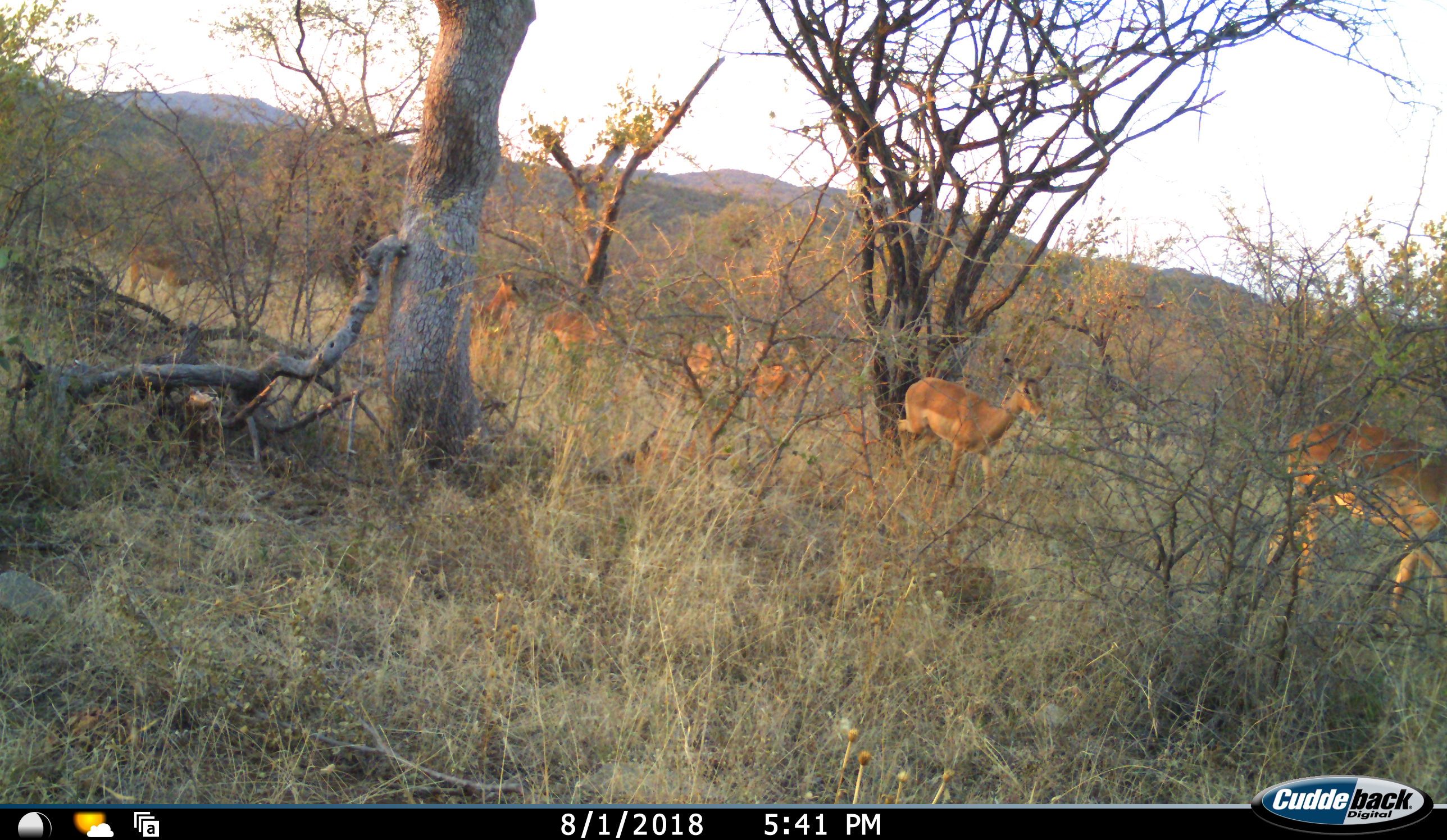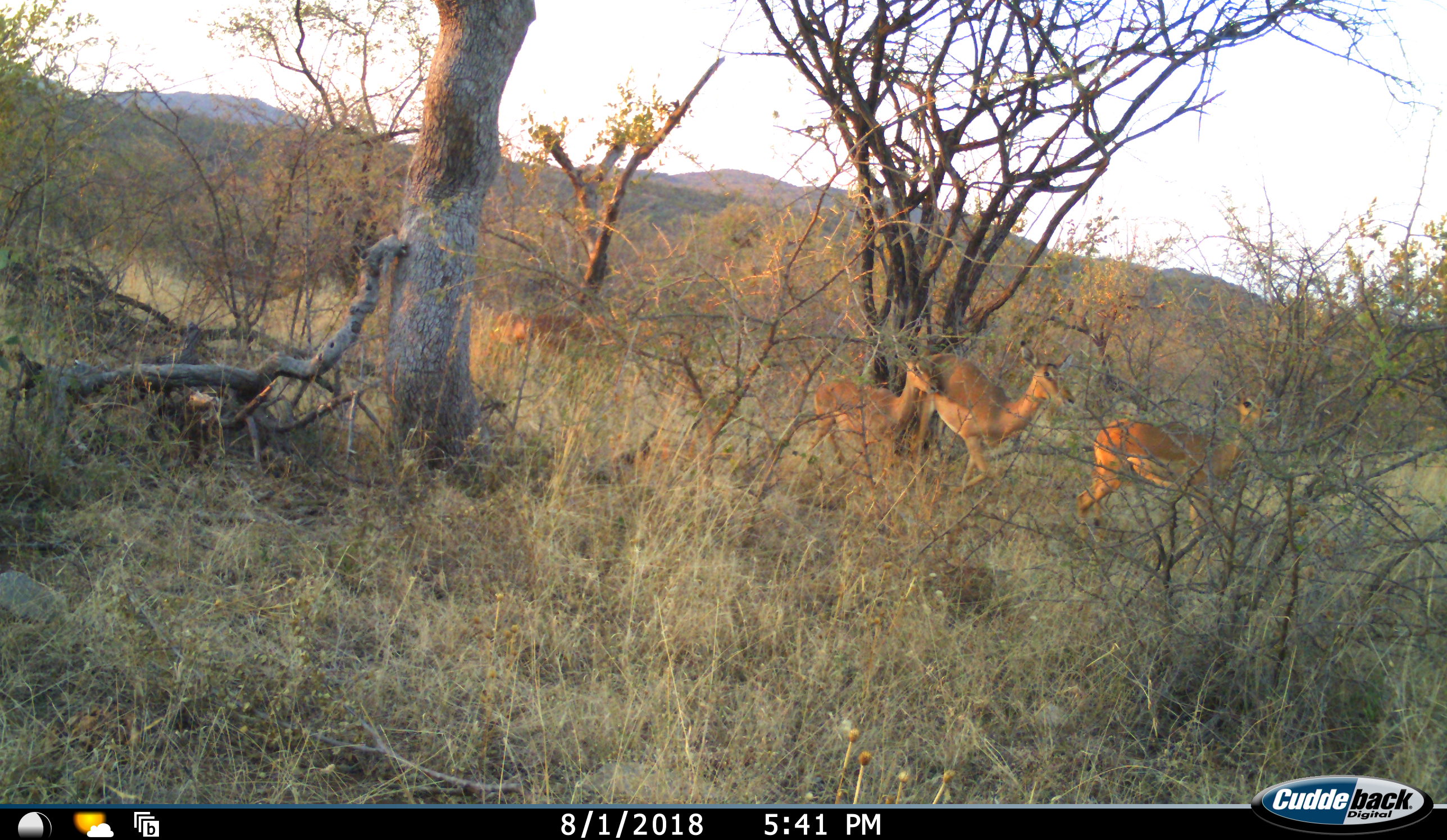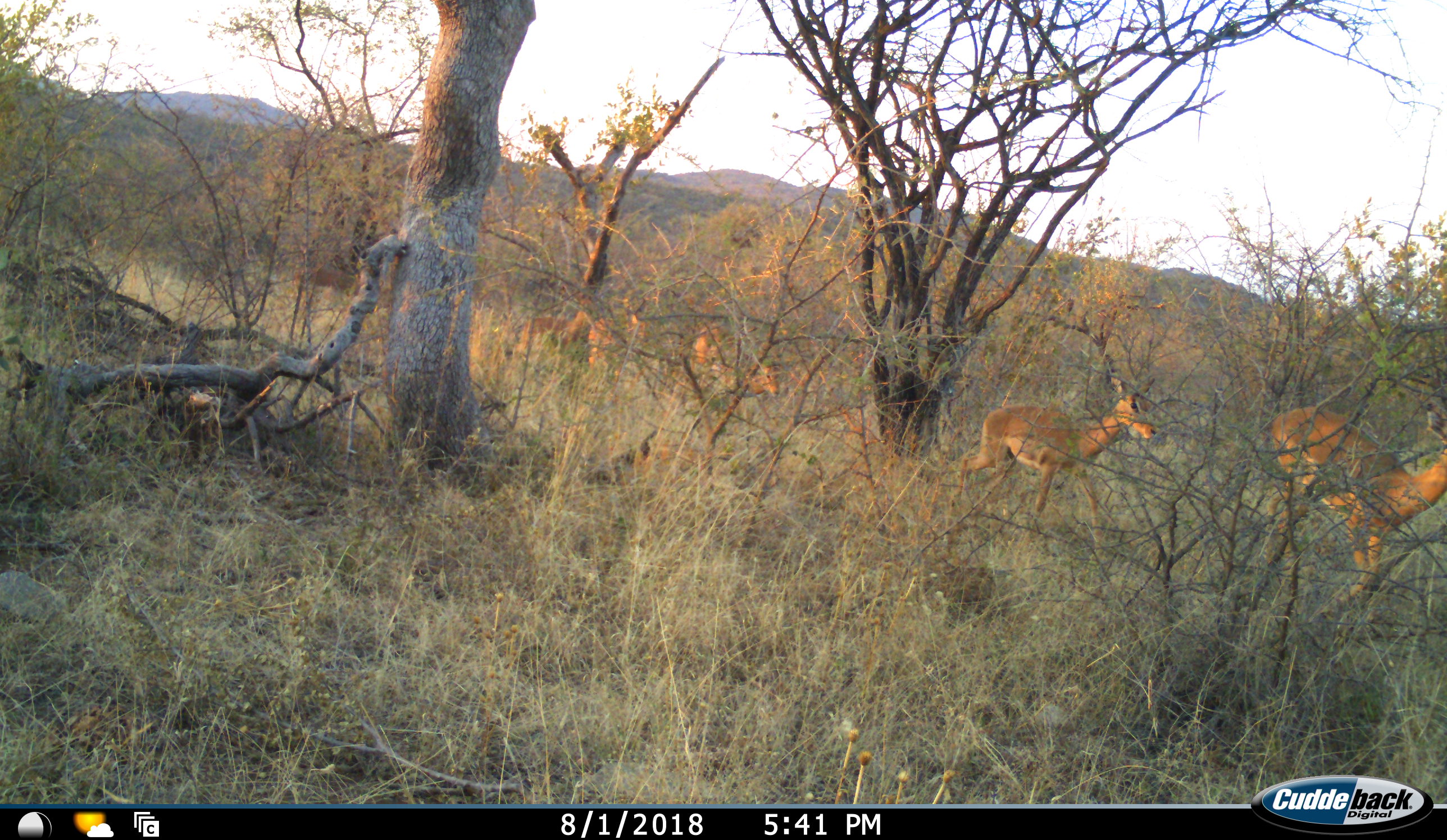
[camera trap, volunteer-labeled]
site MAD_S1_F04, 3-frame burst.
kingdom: Animalia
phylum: Chordata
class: Mammalia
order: Artiodactyla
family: Bovidae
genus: Aepyceros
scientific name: Aepyceros melampus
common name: impala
Impala (Aepyceros melampus), count 7. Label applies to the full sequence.